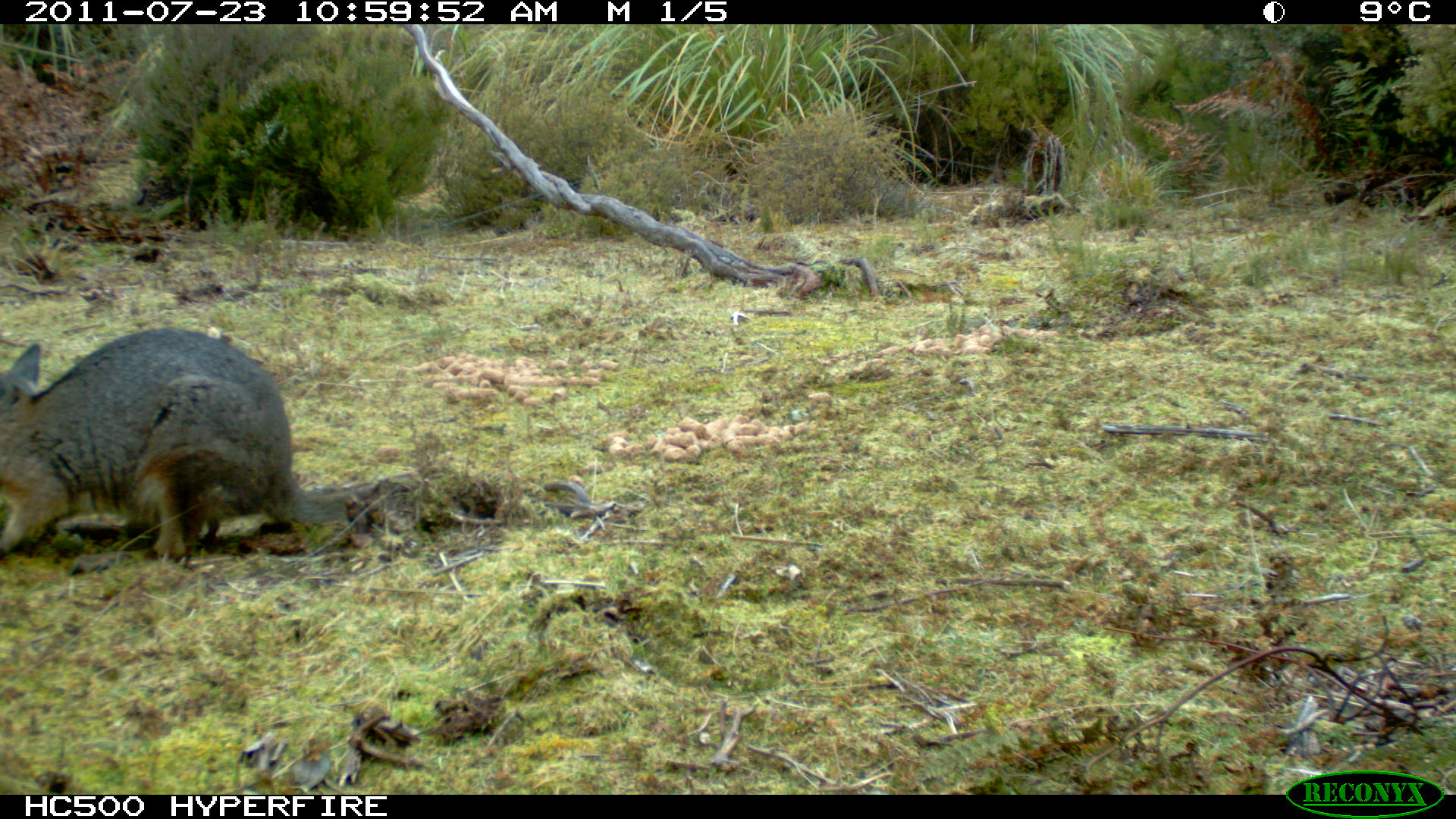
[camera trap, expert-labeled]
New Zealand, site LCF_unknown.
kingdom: Animalia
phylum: Chordata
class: Mammalia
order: Diprotodontia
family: Macropodidae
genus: Notamacropus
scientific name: Notamacropus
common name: wallaby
Wallaby (Notamacropus).